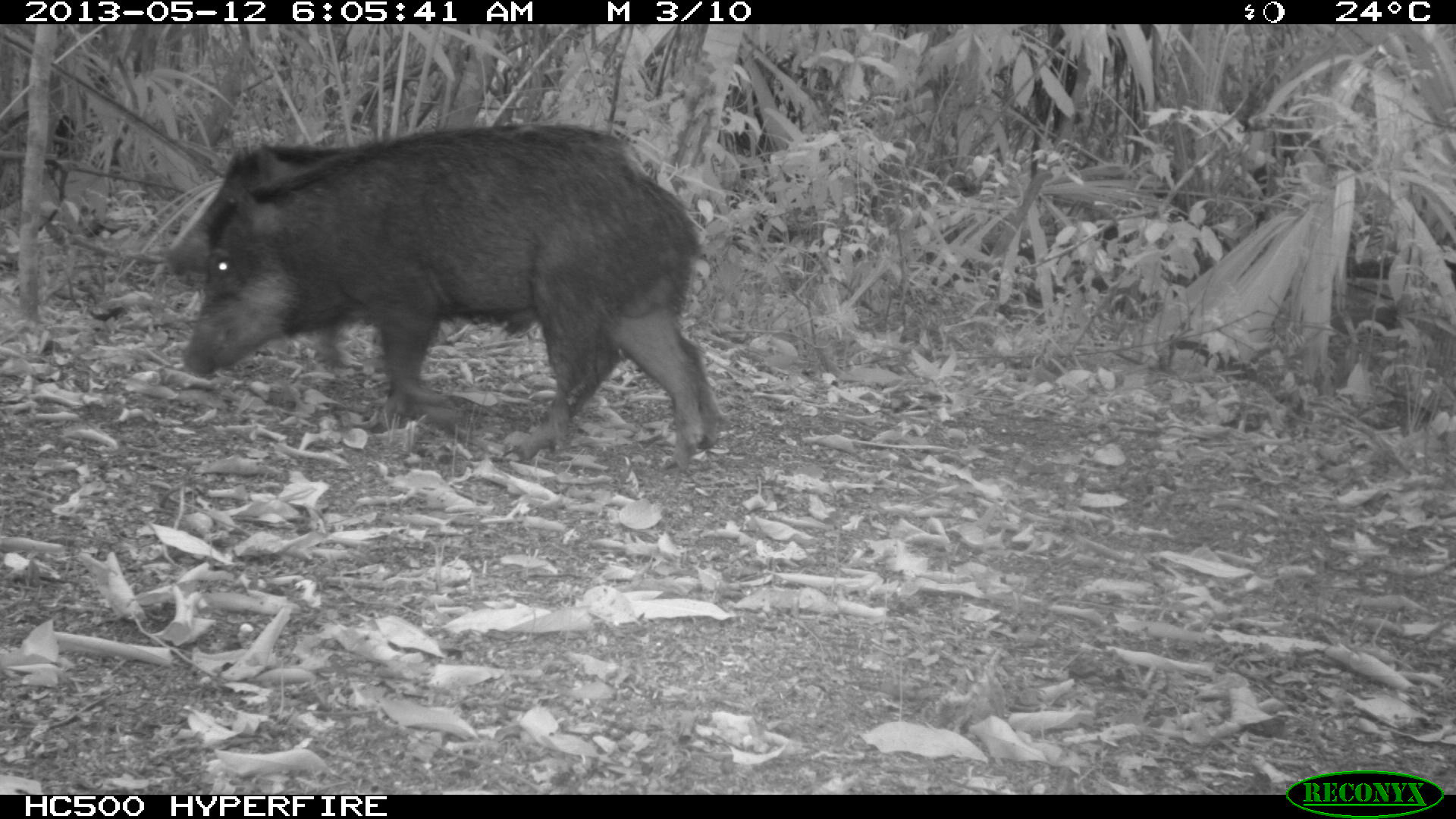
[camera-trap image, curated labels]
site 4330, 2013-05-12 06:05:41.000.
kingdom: Animalia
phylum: Chordata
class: Mammalia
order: Artiodactyla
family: Tayassuidae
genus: Tayassu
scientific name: Tayassu pecari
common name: white-lipped peccary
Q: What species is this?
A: Tayassu pecari (white-lipped peccary).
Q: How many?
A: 2.